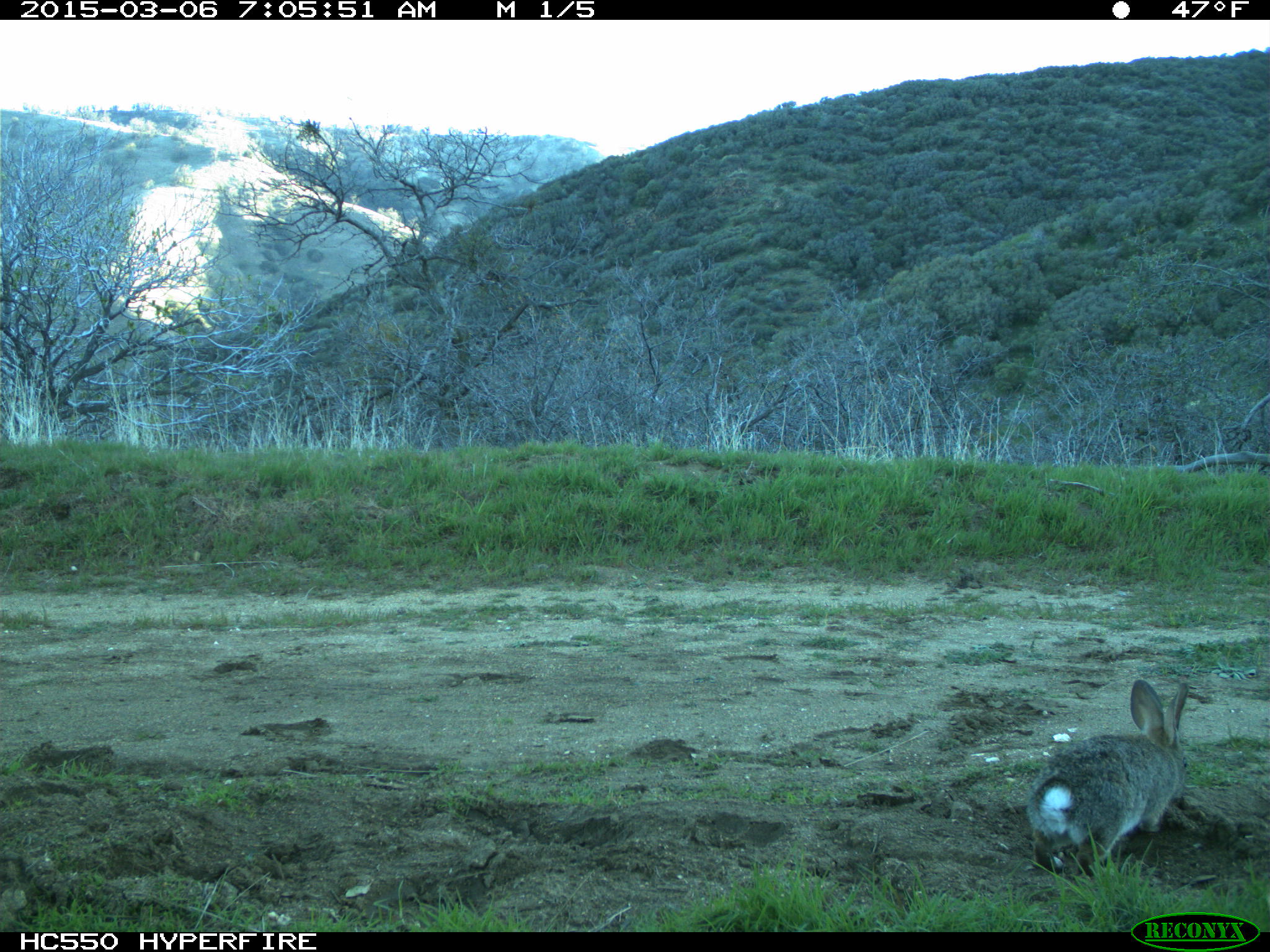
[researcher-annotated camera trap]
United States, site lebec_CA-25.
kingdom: Animalia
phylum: Chordata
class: Mammalia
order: Lagomorpha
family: Leporidae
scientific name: Leporidae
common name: rabbits and hares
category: unidentified rabbit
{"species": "unidentified rabbit (rabbits and hares) (Leporidae)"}